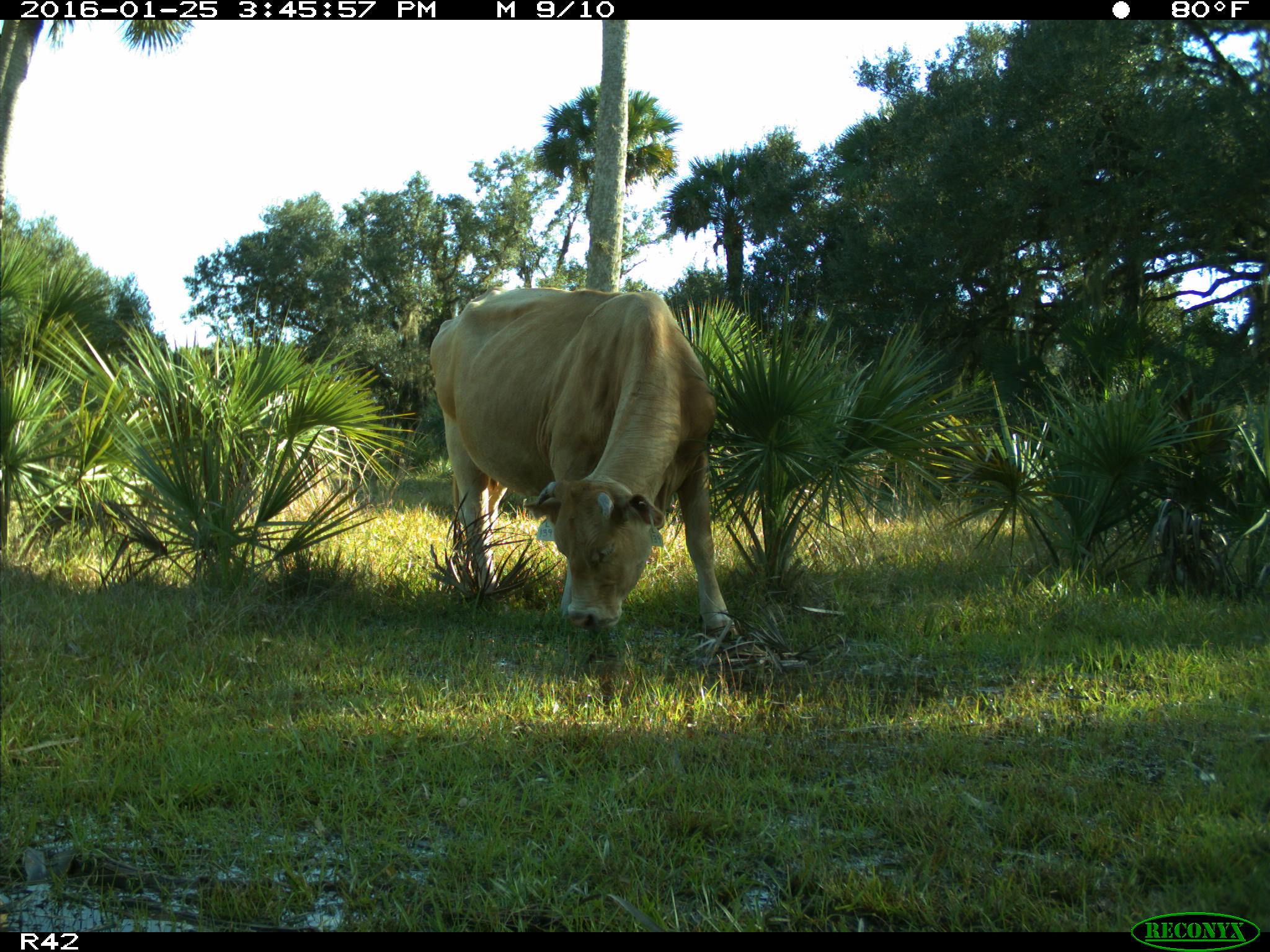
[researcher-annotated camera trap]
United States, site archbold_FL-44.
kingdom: Animalia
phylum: Chordata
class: Mammalia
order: Artiodactyla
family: Bovidae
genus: Bos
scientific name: Bos taurus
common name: domestic cow